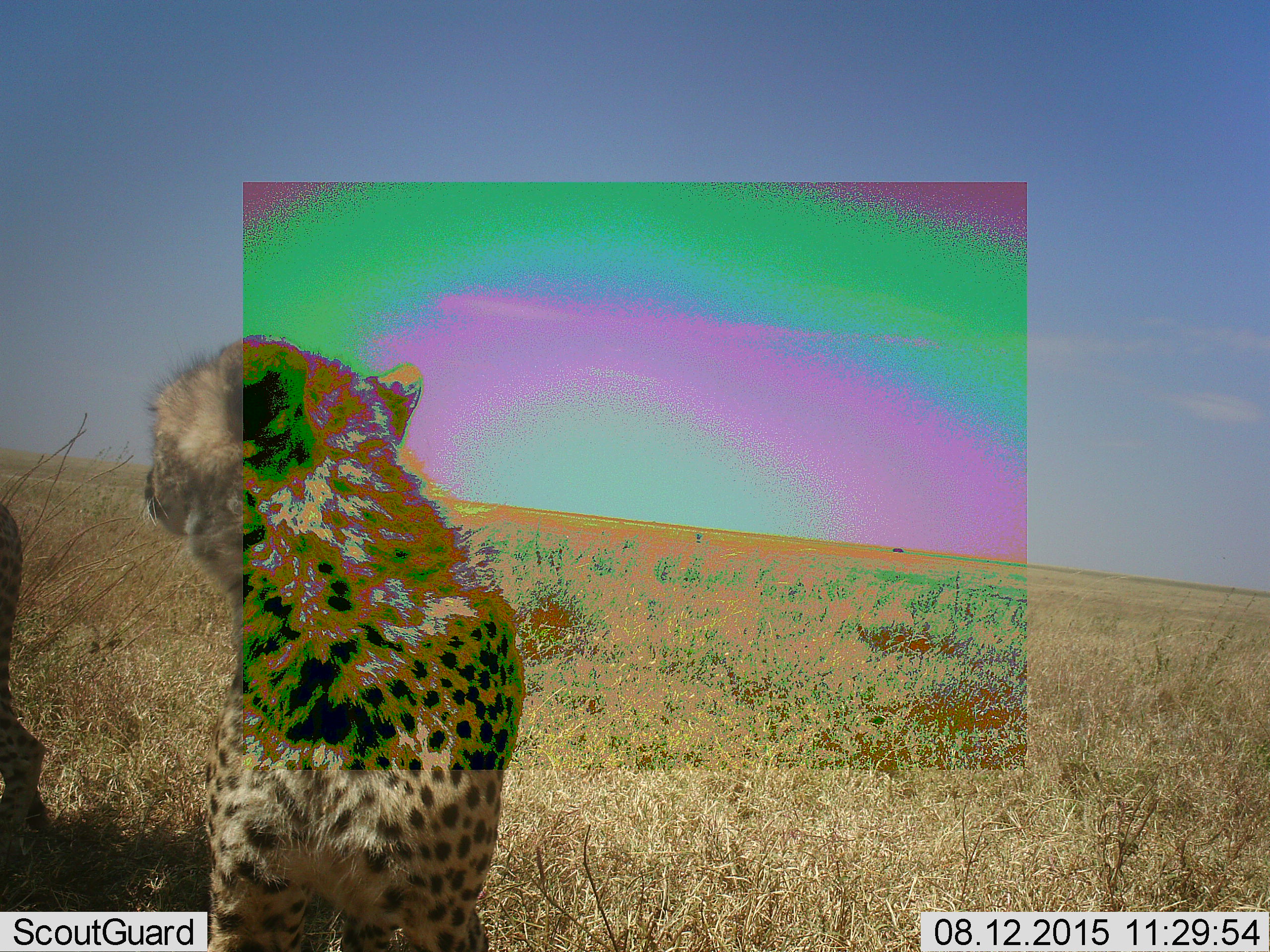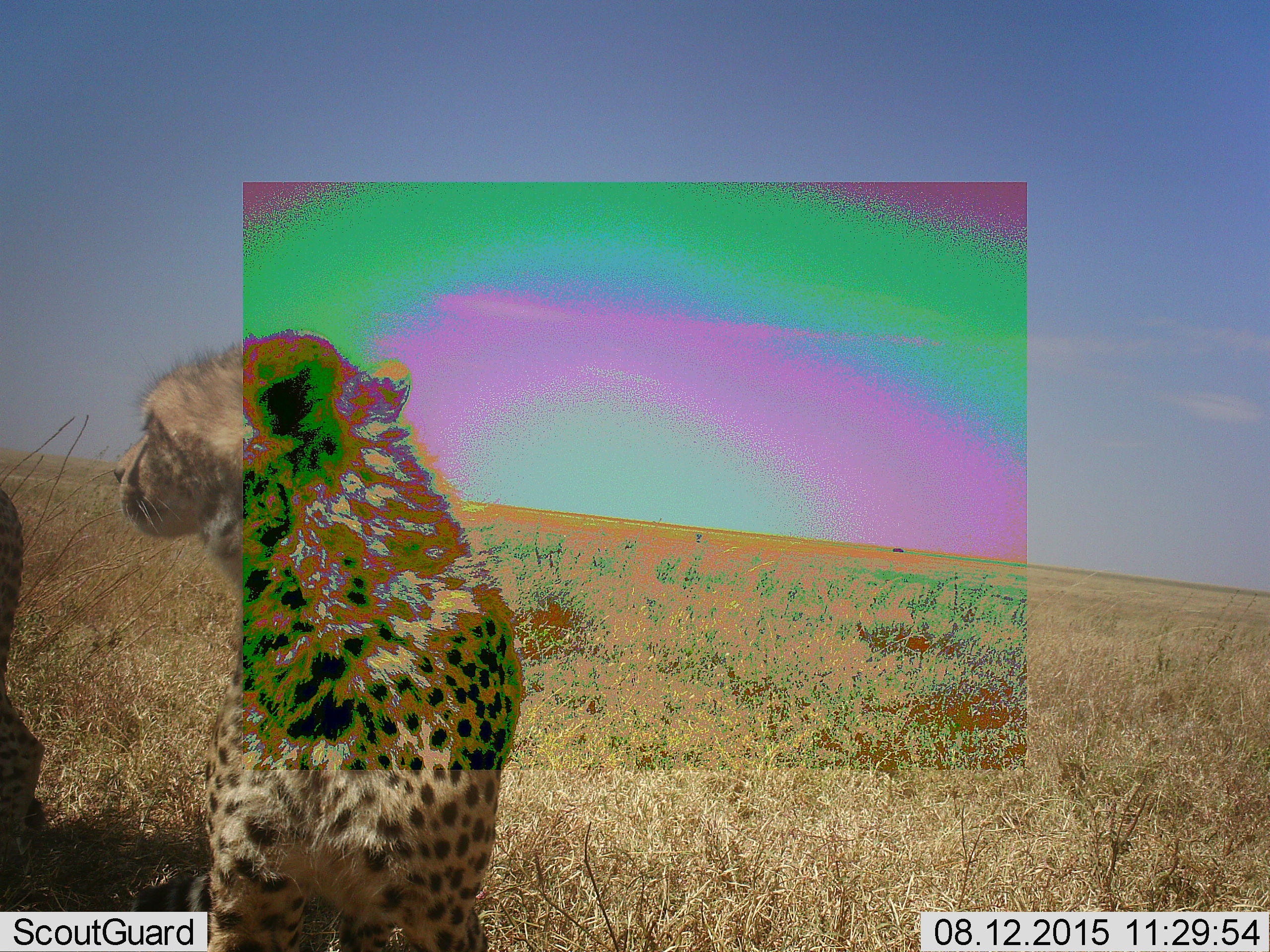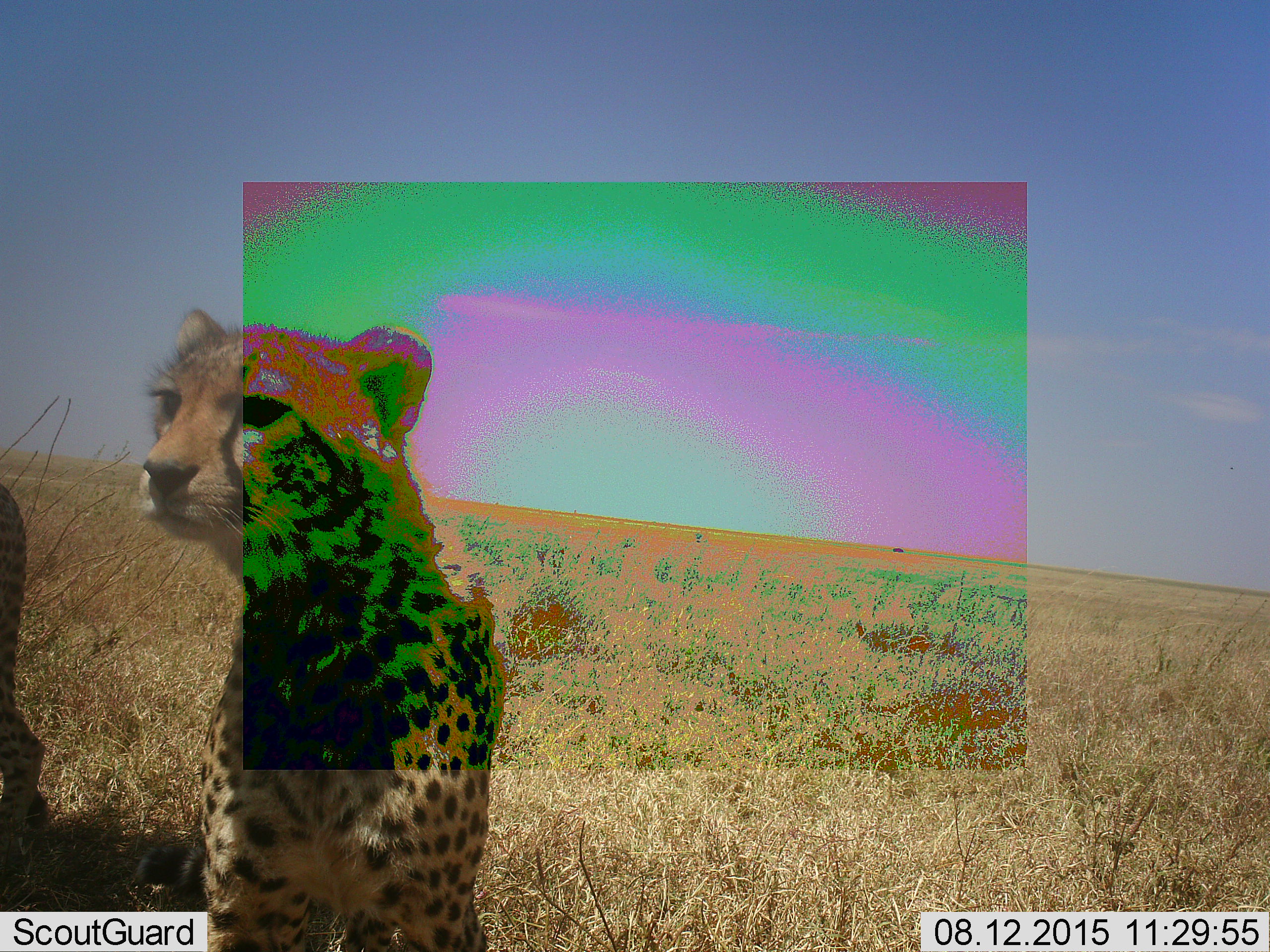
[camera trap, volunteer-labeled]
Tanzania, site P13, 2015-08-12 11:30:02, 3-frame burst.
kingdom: Animalia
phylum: Chordata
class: Mammalia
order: Carnivora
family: Felidae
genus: Acinonyx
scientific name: Acinonyx jubatus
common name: cheetah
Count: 2.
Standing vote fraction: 40%.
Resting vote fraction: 60%.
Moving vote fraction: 30%.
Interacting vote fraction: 0%.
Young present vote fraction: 30%.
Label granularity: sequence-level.